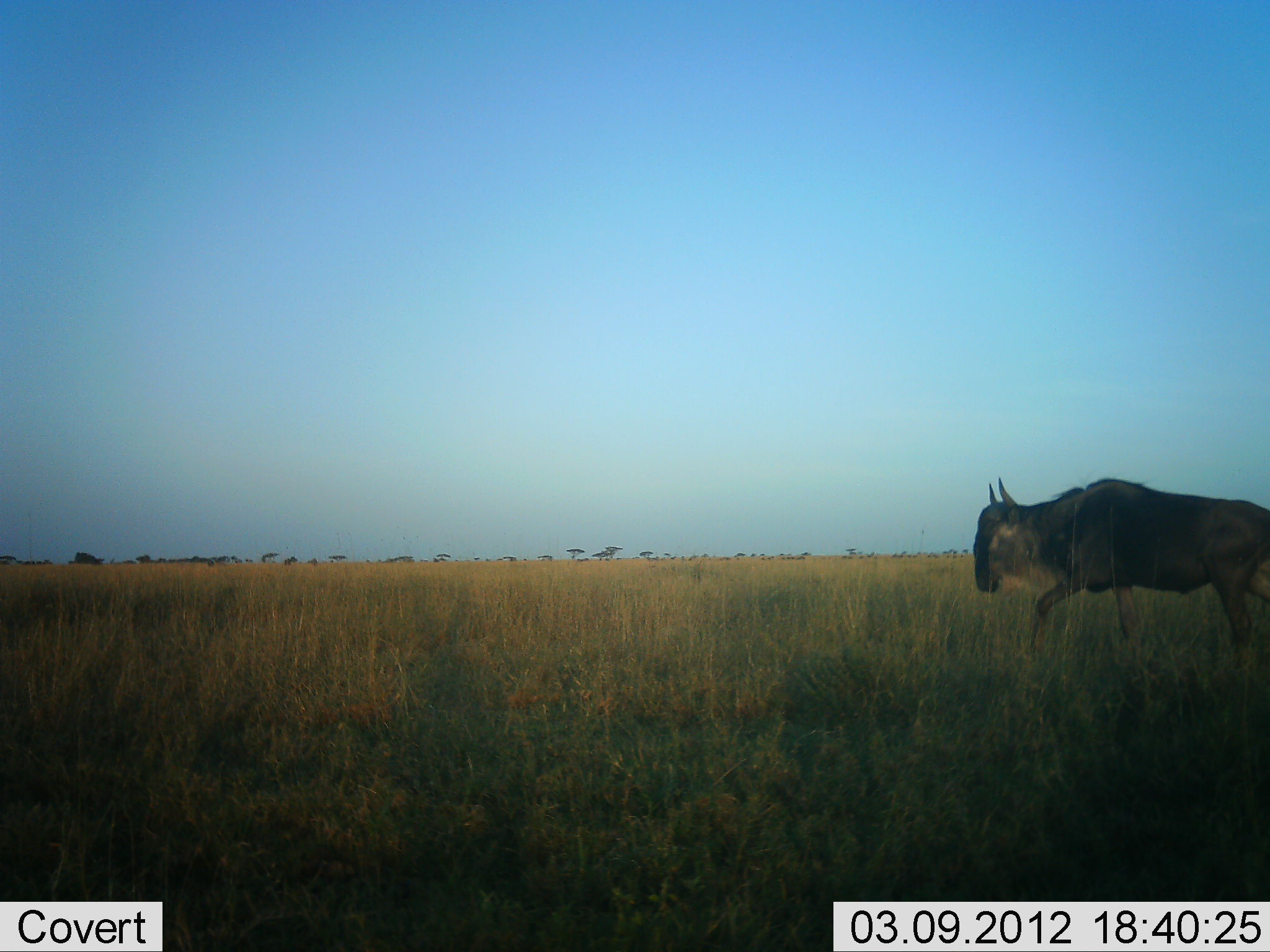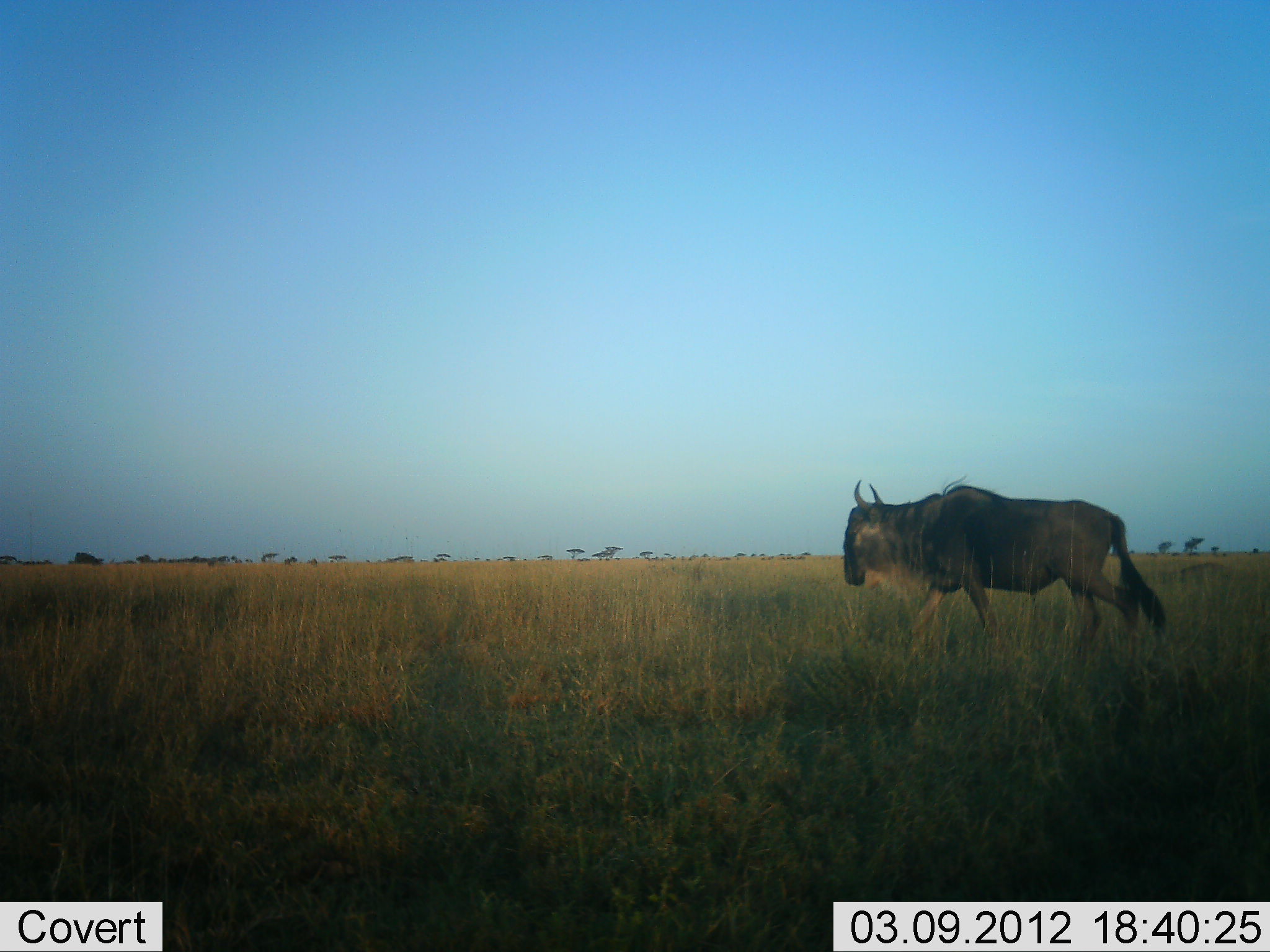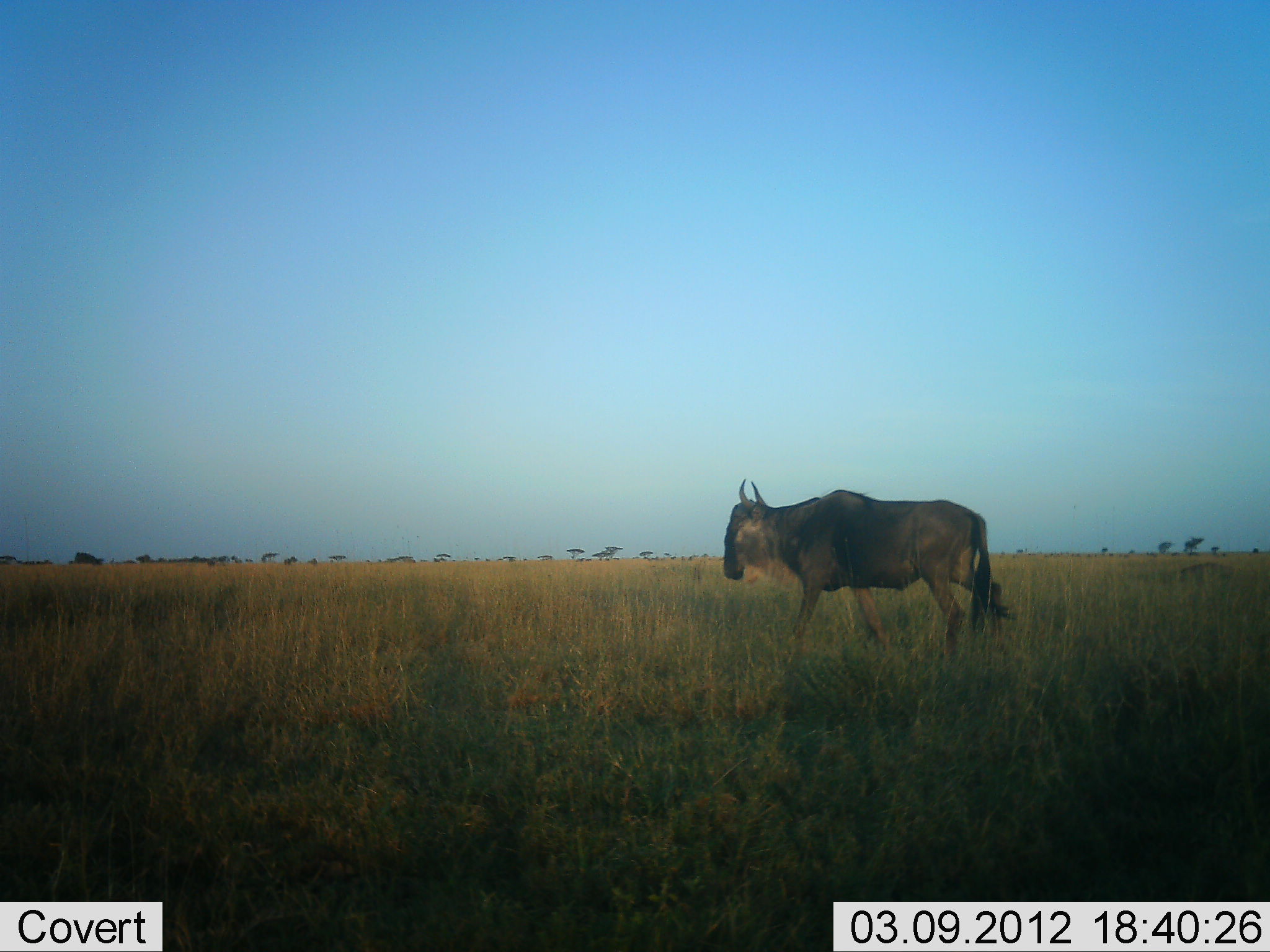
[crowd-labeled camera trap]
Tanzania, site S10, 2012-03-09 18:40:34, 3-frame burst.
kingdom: Animalia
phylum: Chordata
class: Mammalia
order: Artiodactyla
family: Bovidae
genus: Connochaetes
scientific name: Connochaetes taurinus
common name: blue wildebeest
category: wildebeest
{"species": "wildebeest (blue wildebeest) (Connochaetes taurinus)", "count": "1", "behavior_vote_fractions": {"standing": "0%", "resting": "0%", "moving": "100%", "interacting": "0%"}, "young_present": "0%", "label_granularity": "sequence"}